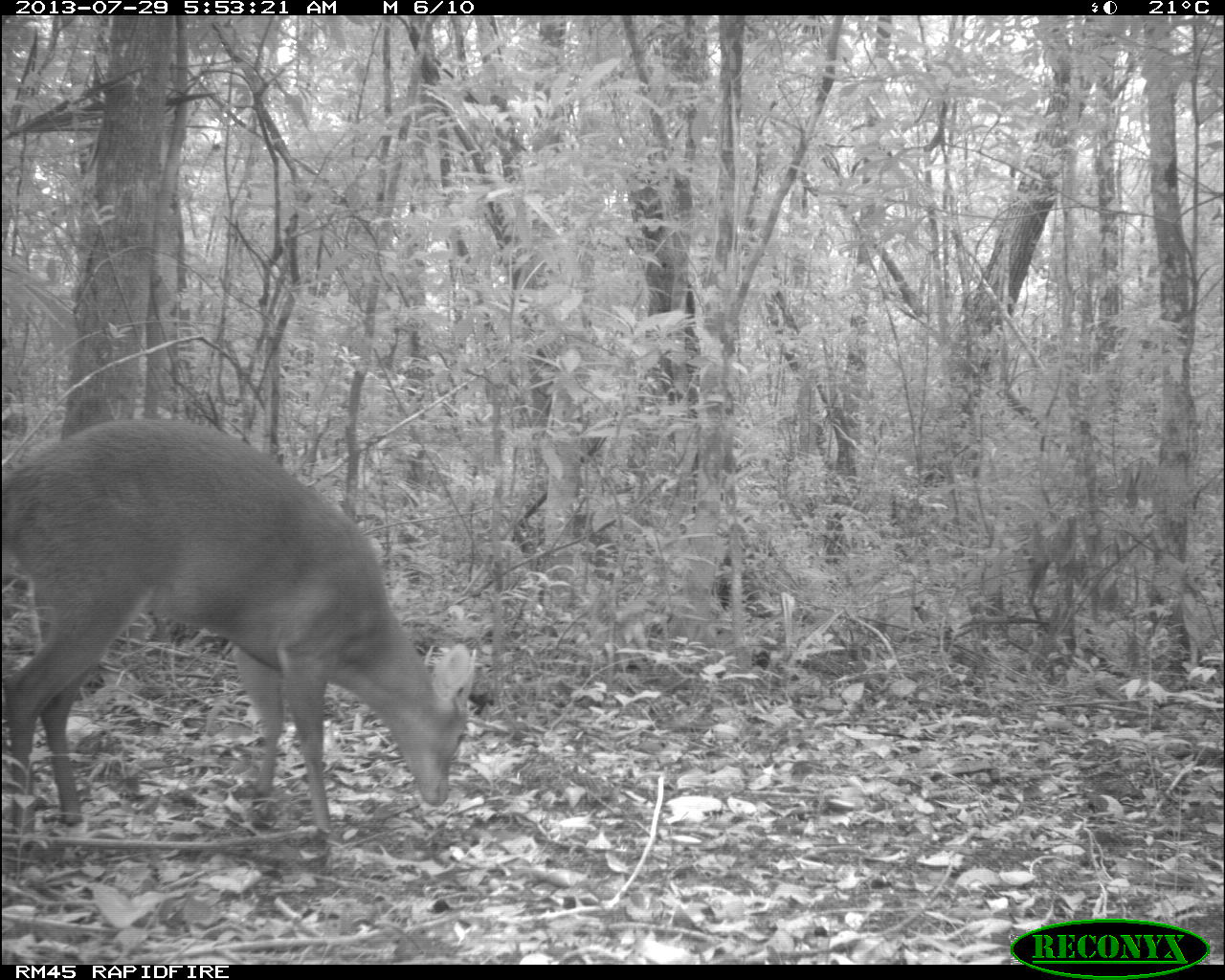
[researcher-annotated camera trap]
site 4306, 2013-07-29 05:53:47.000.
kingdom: Animalia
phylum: Chordata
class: Mammalia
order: Artiodactyla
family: Cervidae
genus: Mazama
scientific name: Mazama temama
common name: central american red brocket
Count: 1.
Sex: male.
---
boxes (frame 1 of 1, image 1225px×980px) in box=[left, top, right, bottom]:
mazama temama: box=[0, 413, 477, 842]